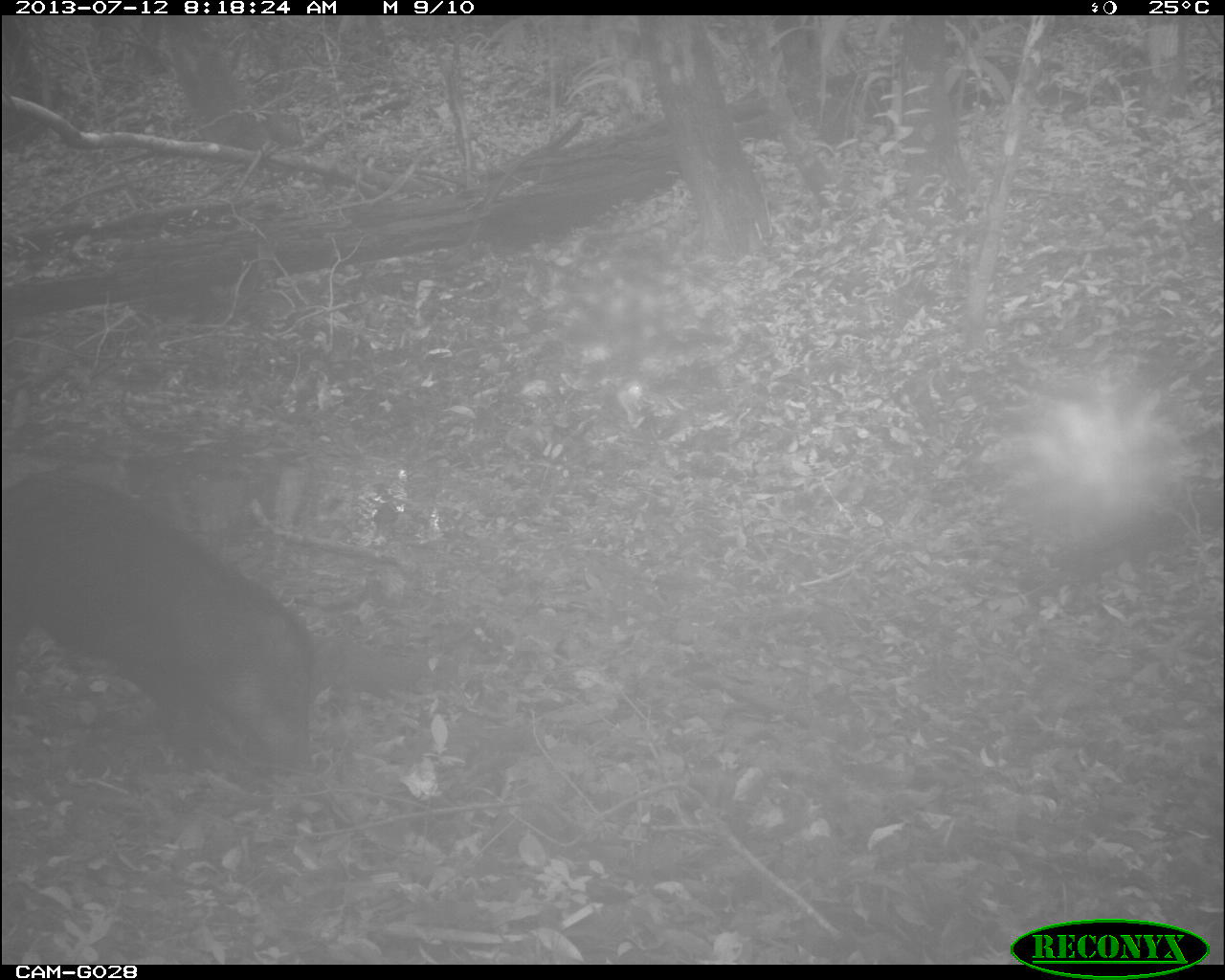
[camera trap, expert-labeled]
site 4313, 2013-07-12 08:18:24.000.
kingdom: Animalia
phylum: Chordata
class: Mammalia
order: Artiodactyla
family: Tayassuidae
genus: Tayassu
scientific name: Tayassu pecari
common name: white-lipped peccary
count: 25